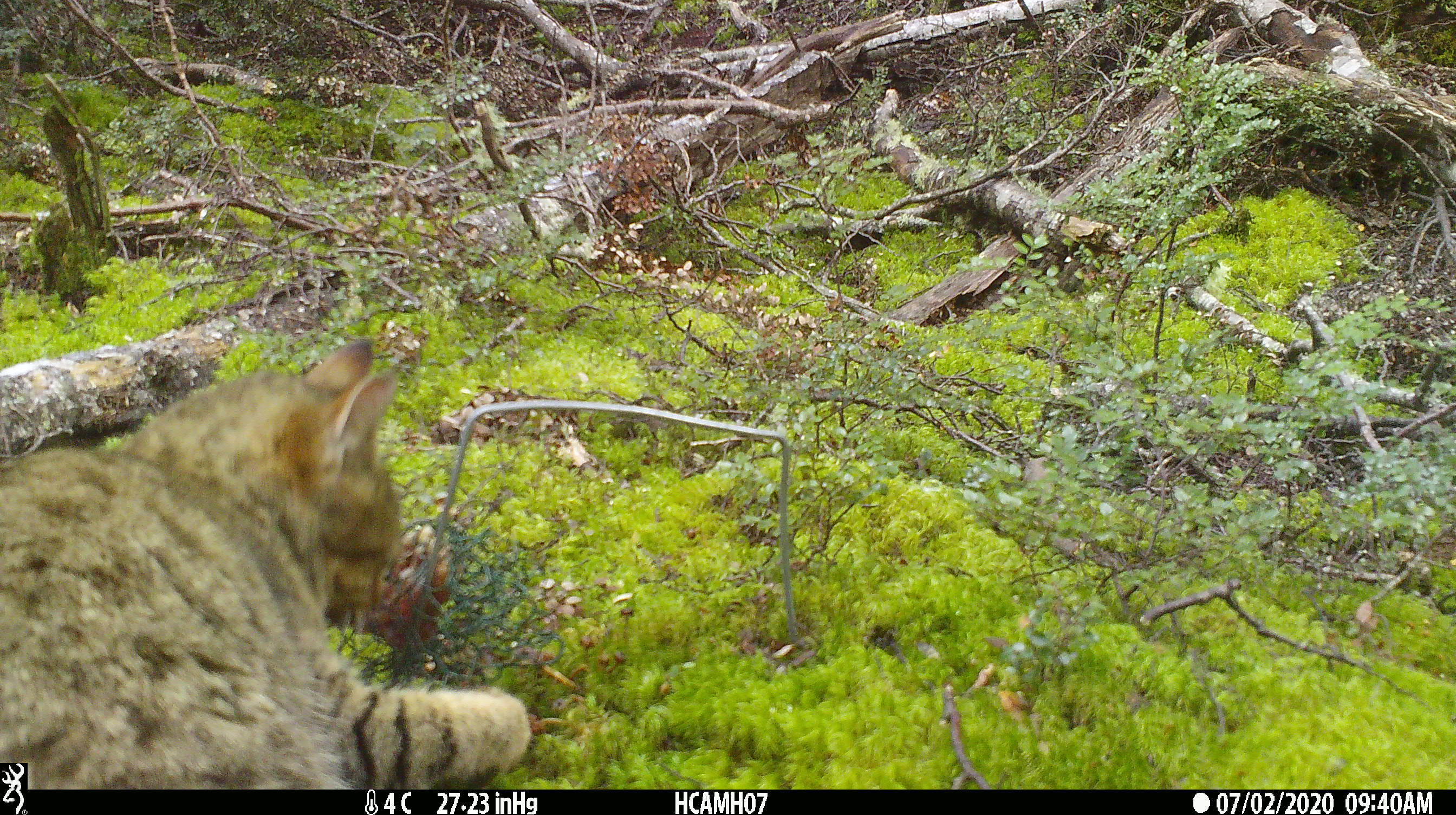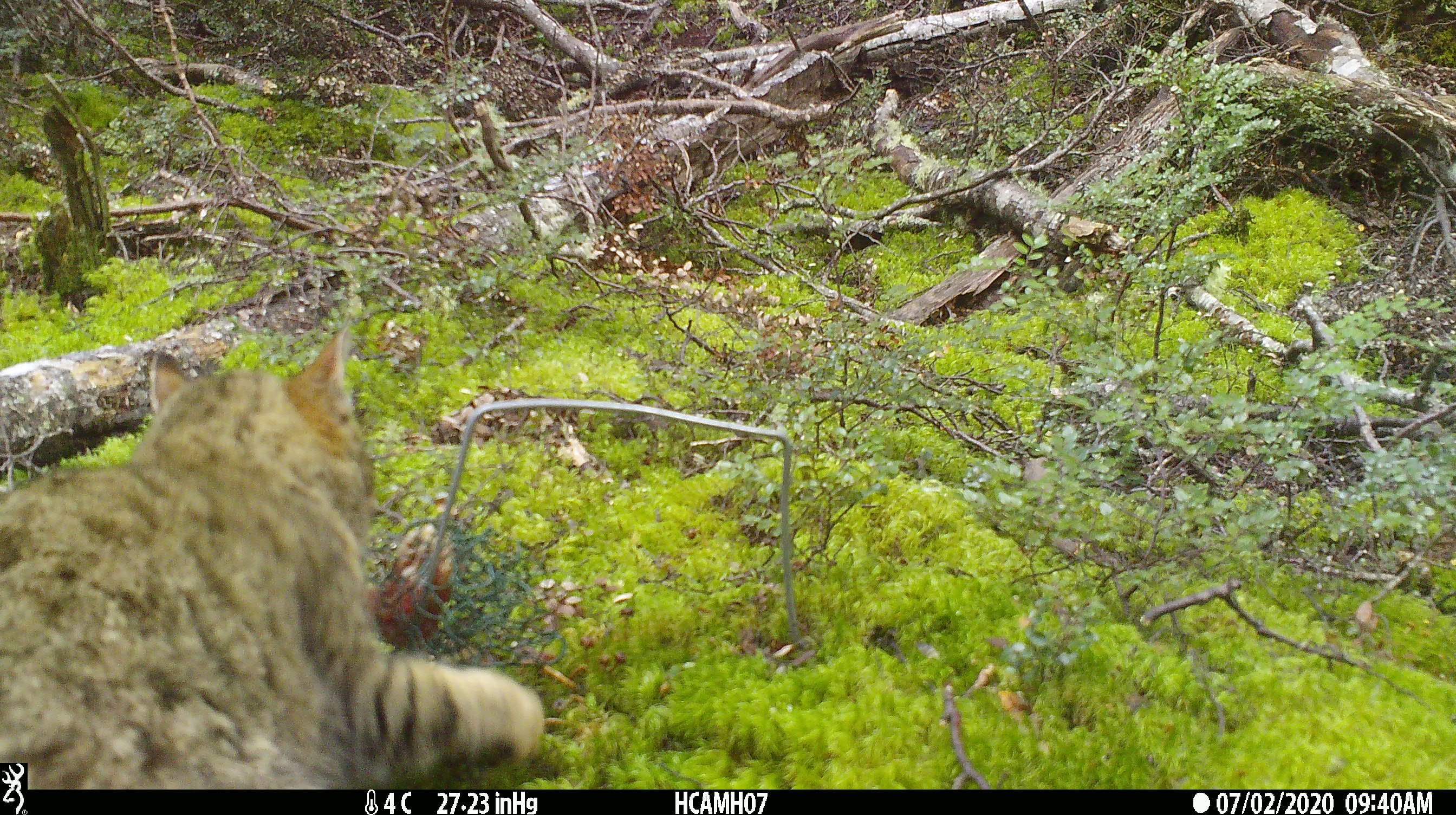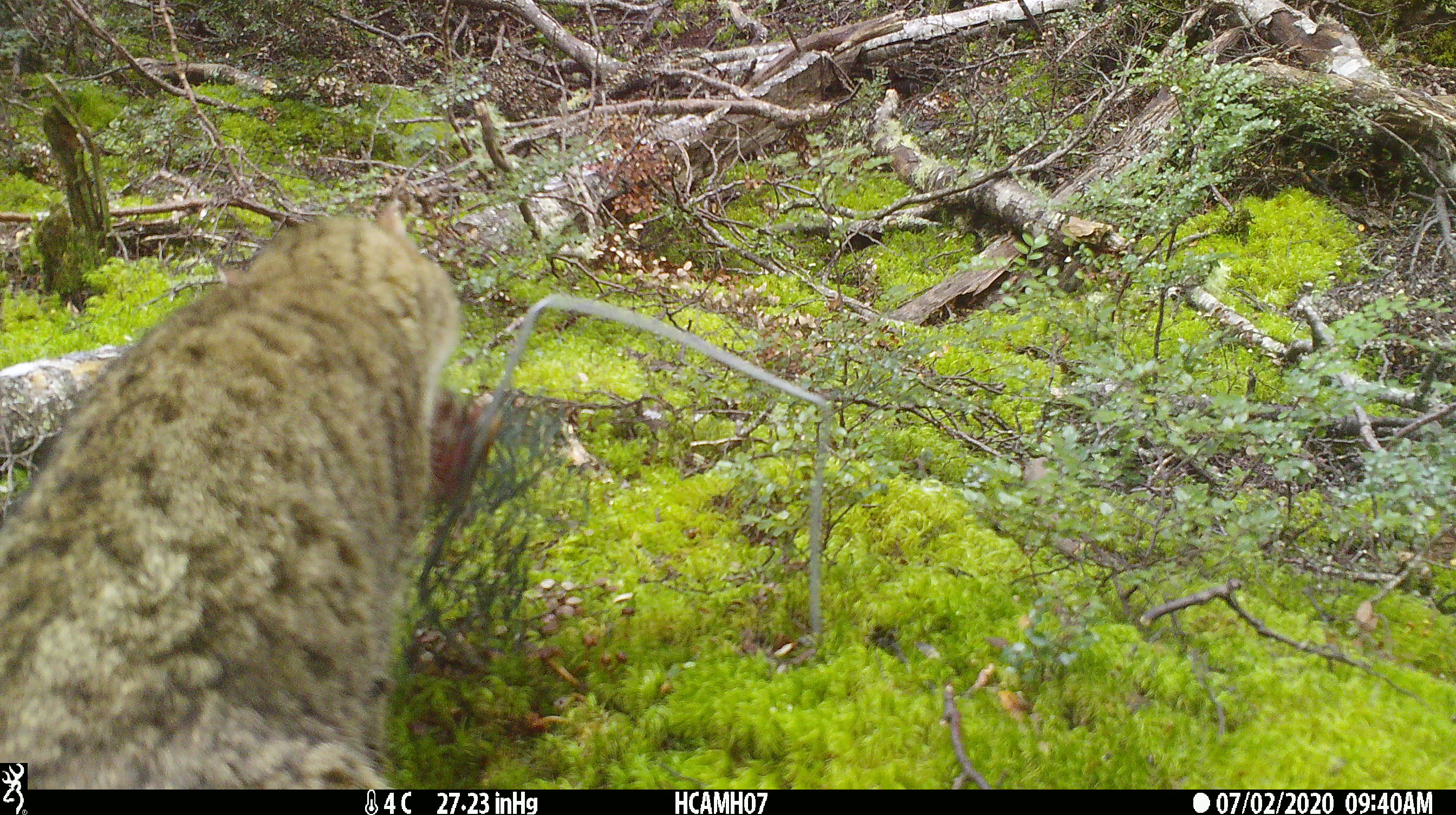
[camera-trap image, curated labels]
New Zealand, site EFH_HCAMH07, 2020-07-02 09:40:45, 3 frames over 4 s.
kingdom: Animalia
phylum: Chordata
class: Mammalia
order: Carnivora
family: Felidae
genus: Felis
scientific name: Felis catus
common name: domestic cat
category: cat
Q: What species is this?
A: Cat (domestic cat) (Felis catus).